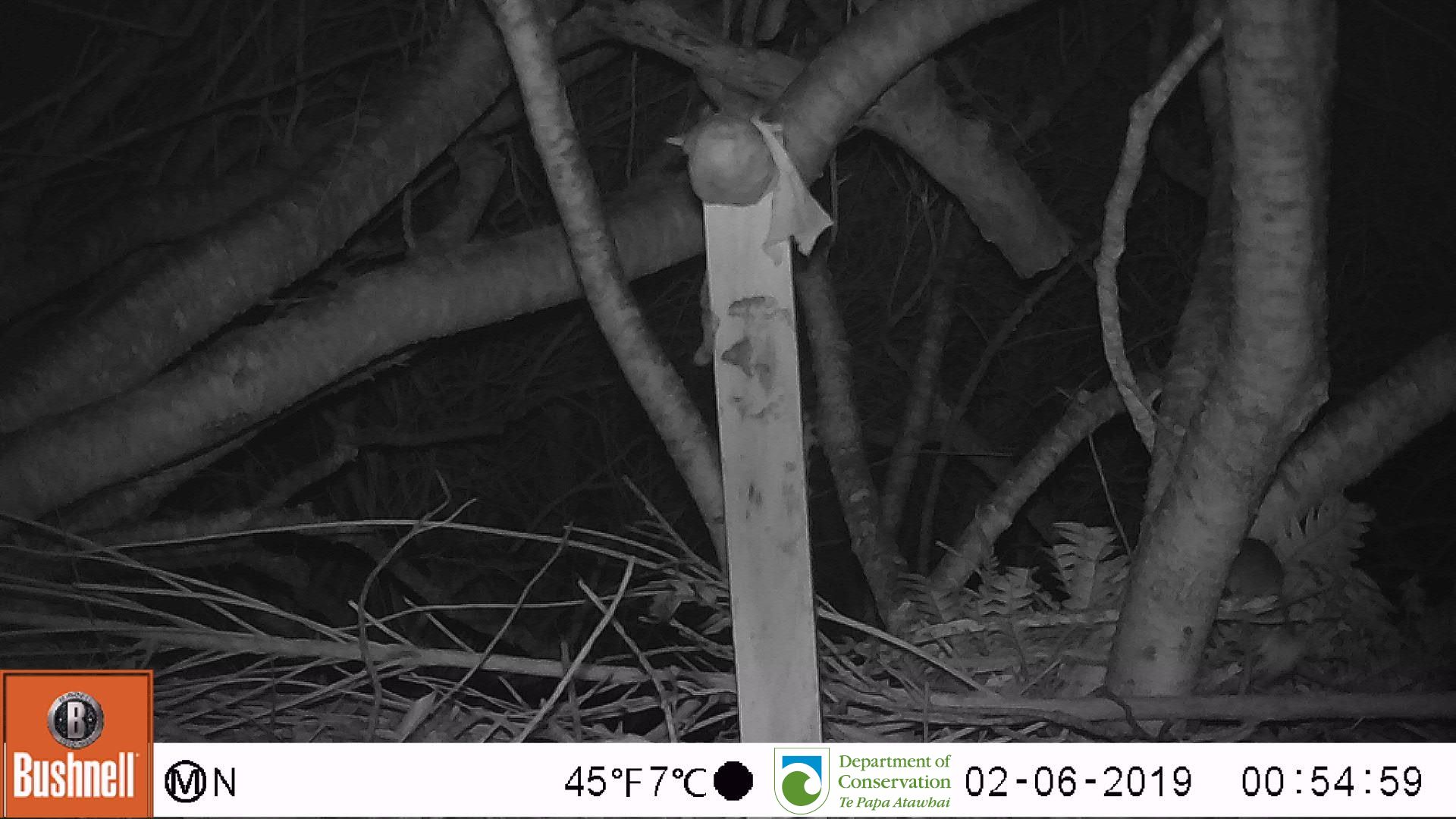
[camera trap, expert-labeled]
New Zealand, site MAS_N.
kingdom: Animalia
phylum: Chordata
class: Mammalia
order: Rodentia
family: Muridae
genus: Mus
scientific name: Mus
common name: mouse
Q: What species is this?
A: Mouse (Mus).